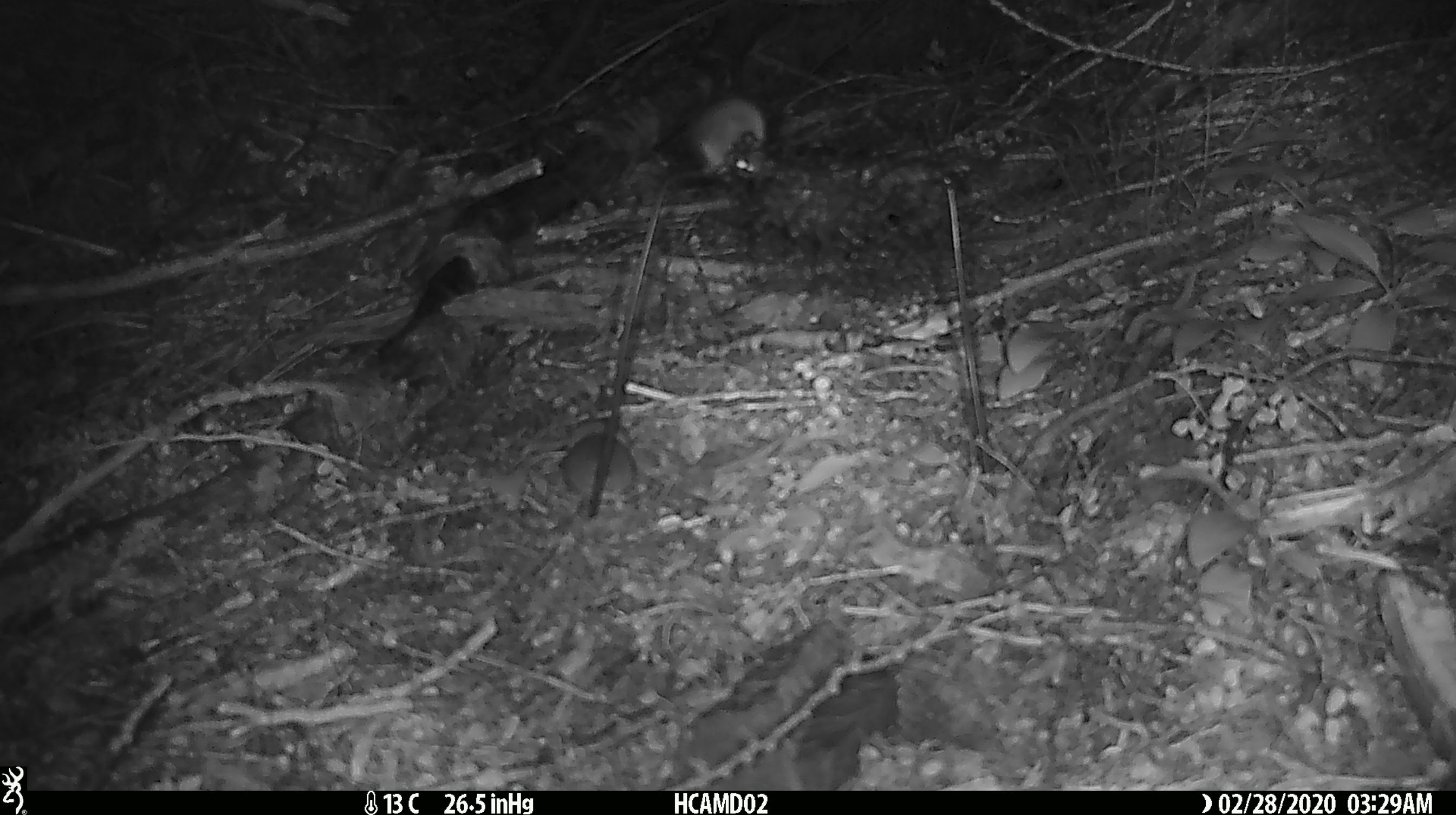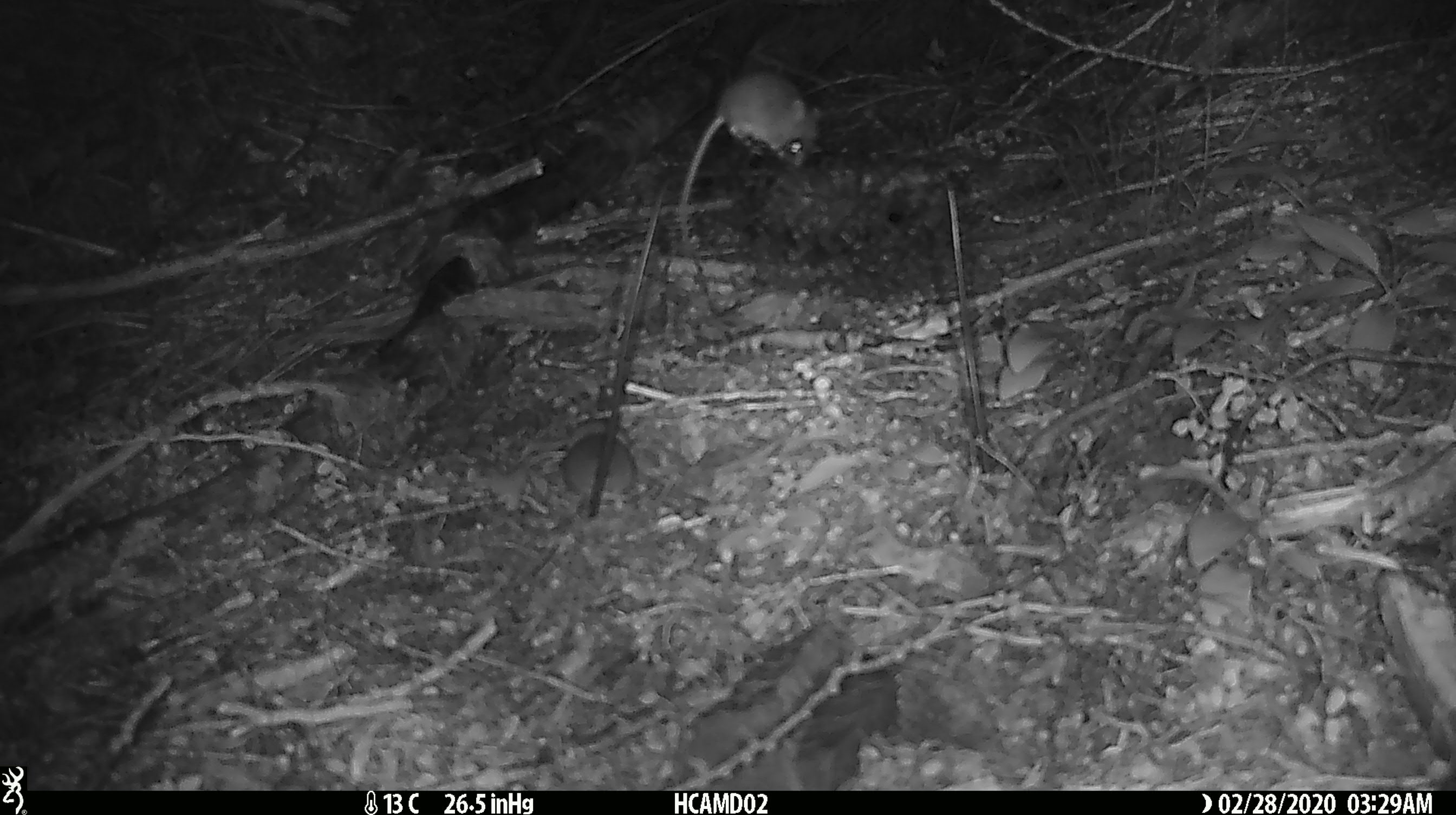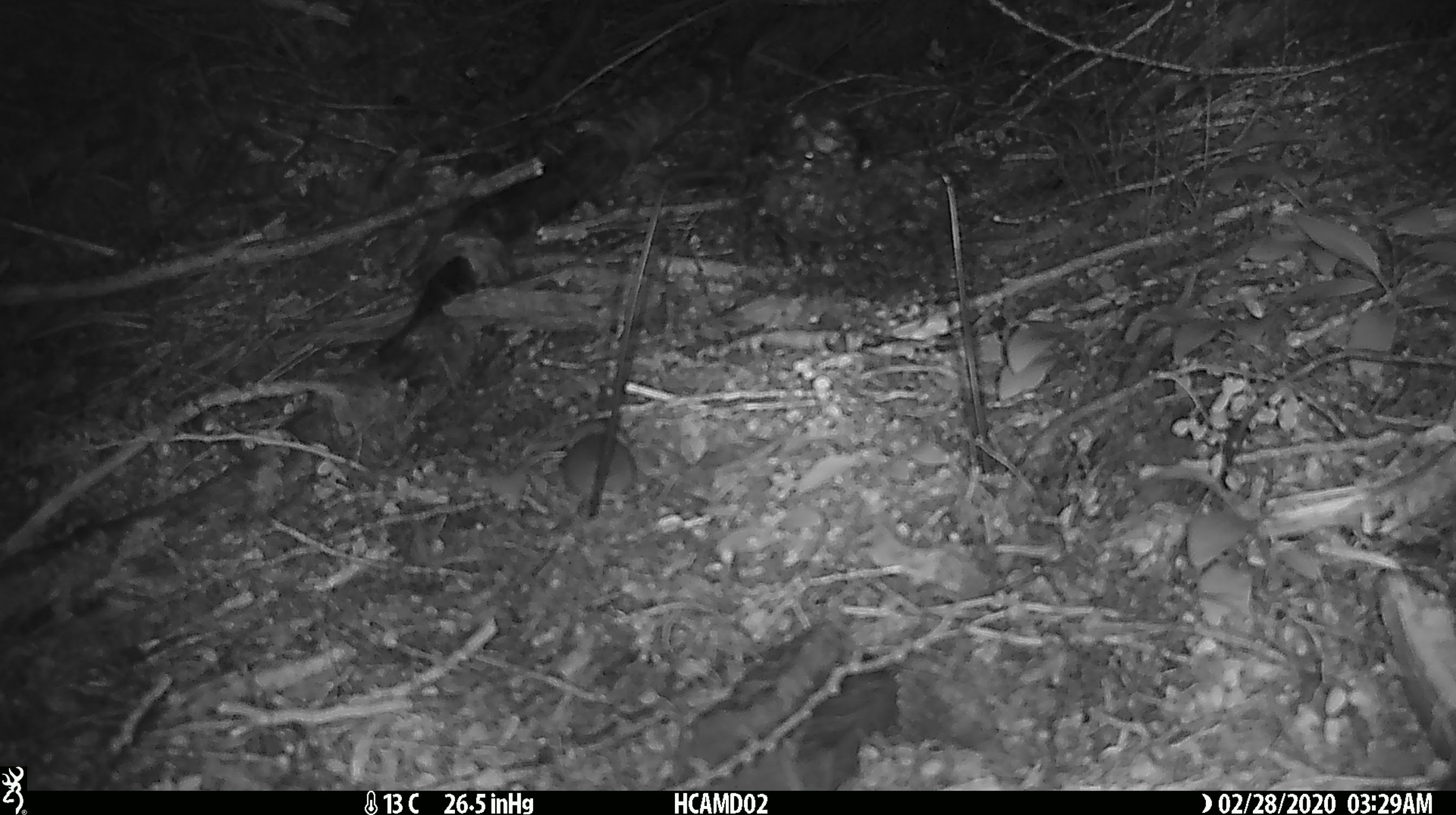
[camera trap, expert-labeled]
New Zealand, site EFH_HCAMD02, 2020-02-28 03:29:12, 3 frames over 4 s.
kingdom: Animalia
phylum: Chordata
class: Mammalia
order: Rodentia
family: Muridae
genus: Mus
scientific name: Mus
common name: mouse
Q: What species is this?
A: Mouse (Mus).